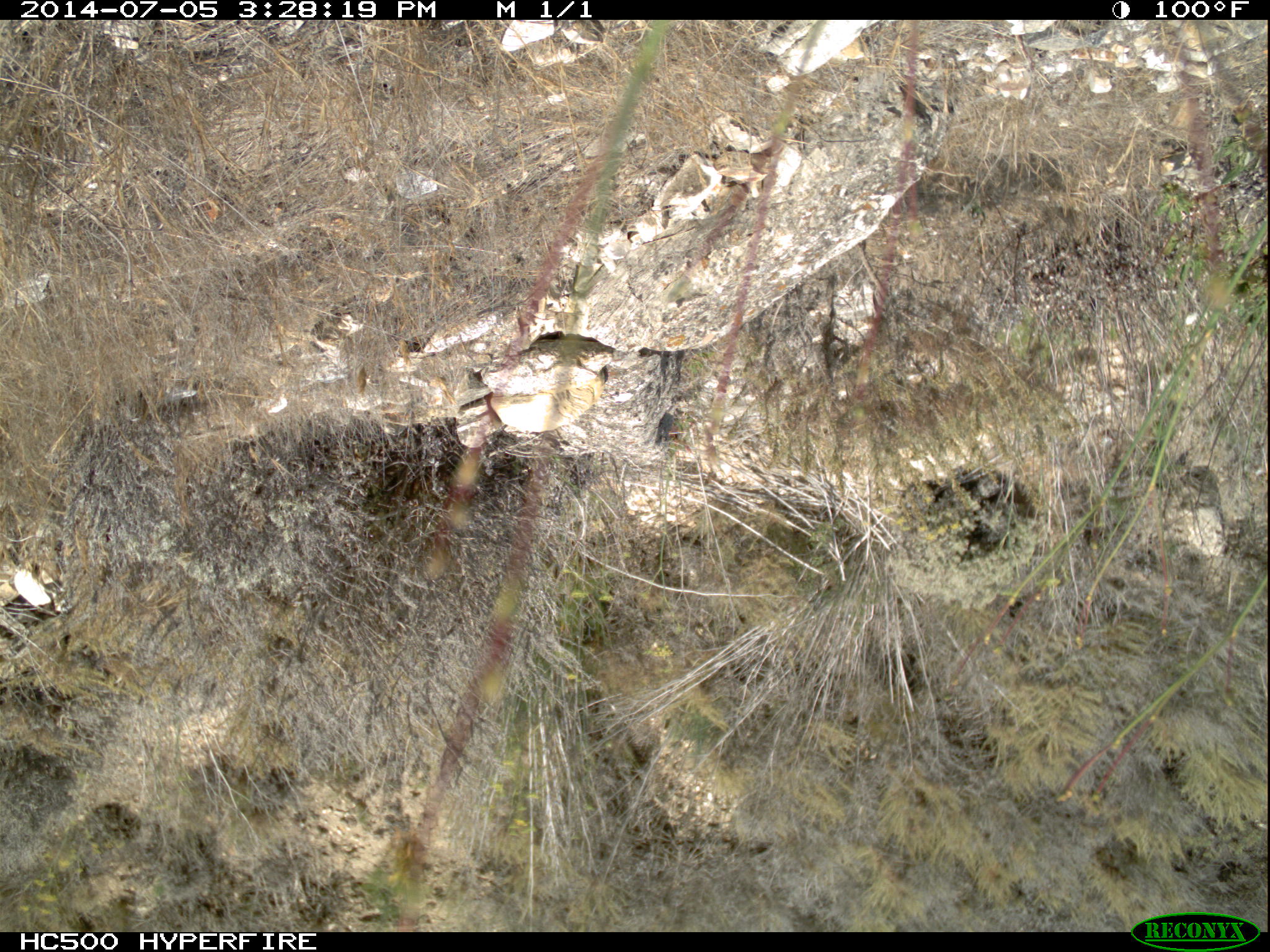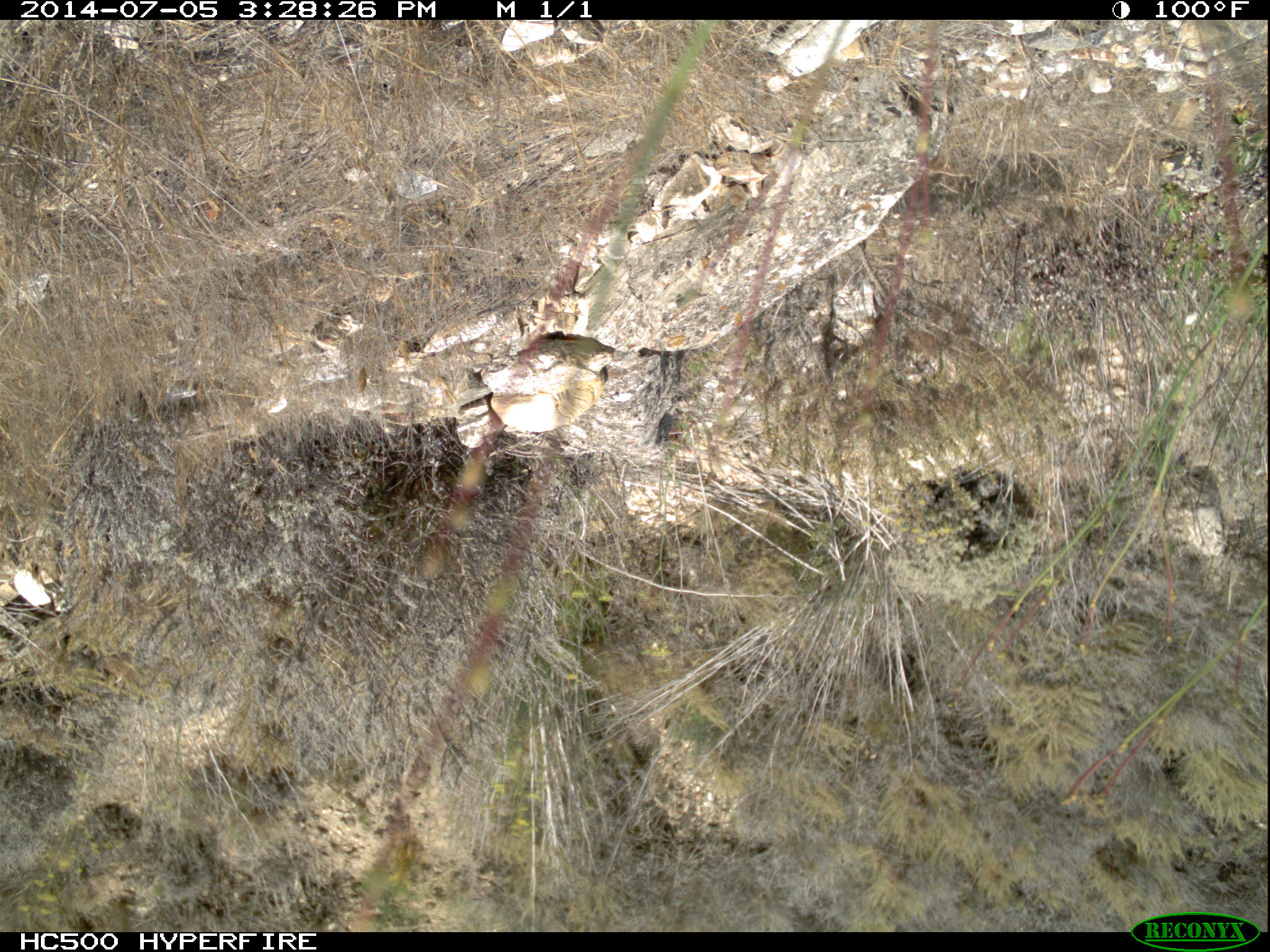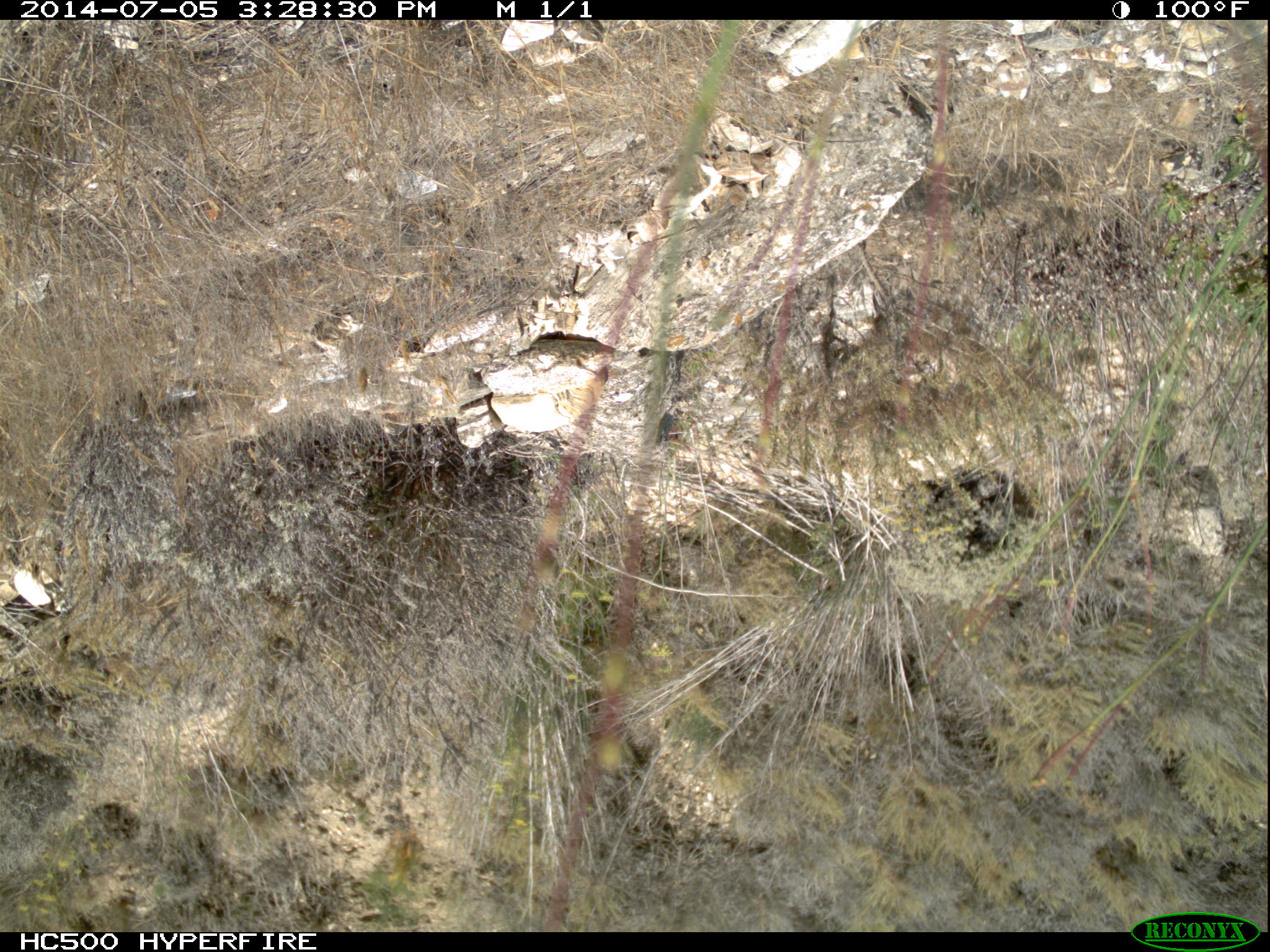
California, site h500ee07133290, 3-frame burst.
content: no animal present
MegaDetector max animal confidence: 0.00